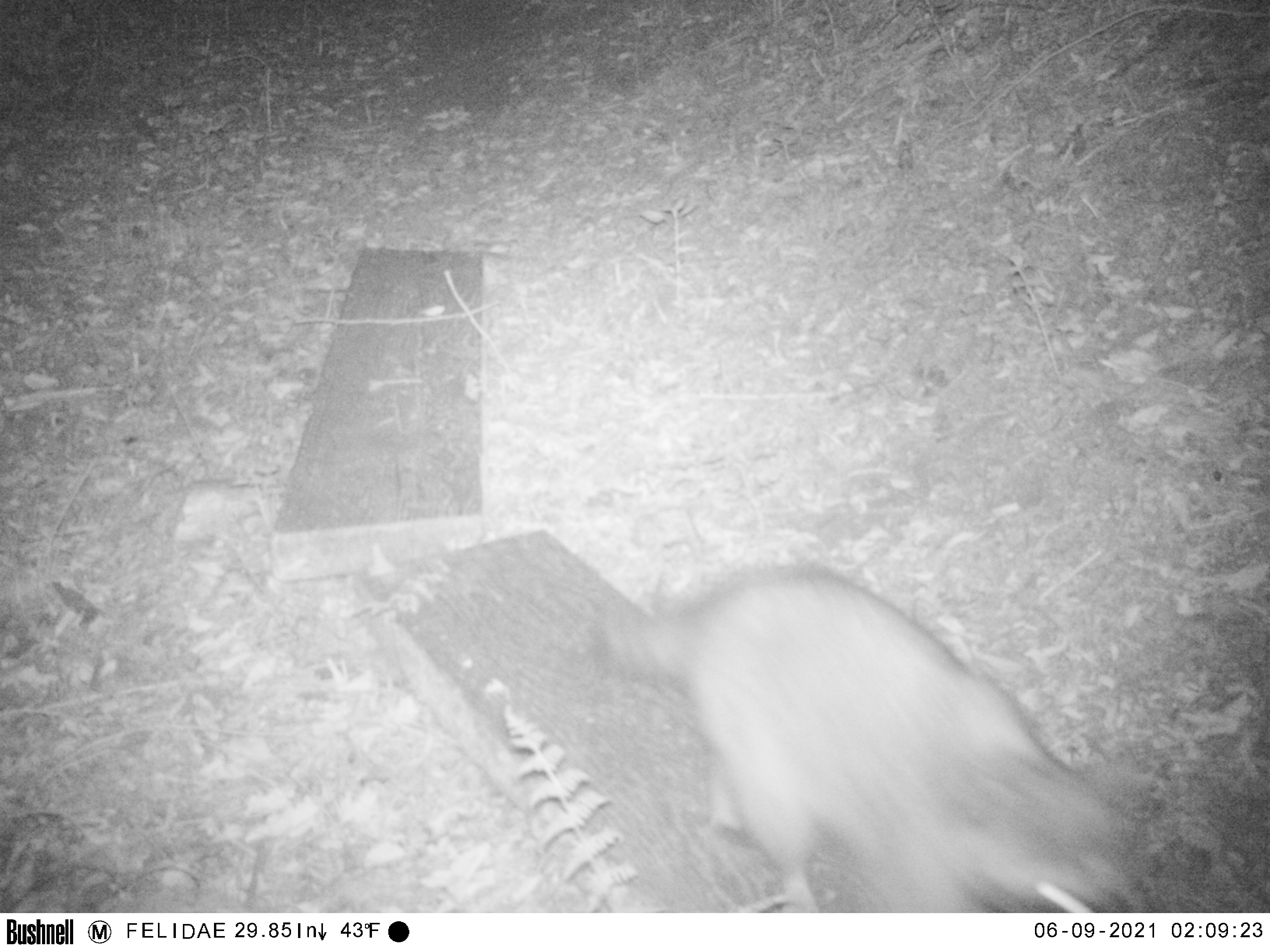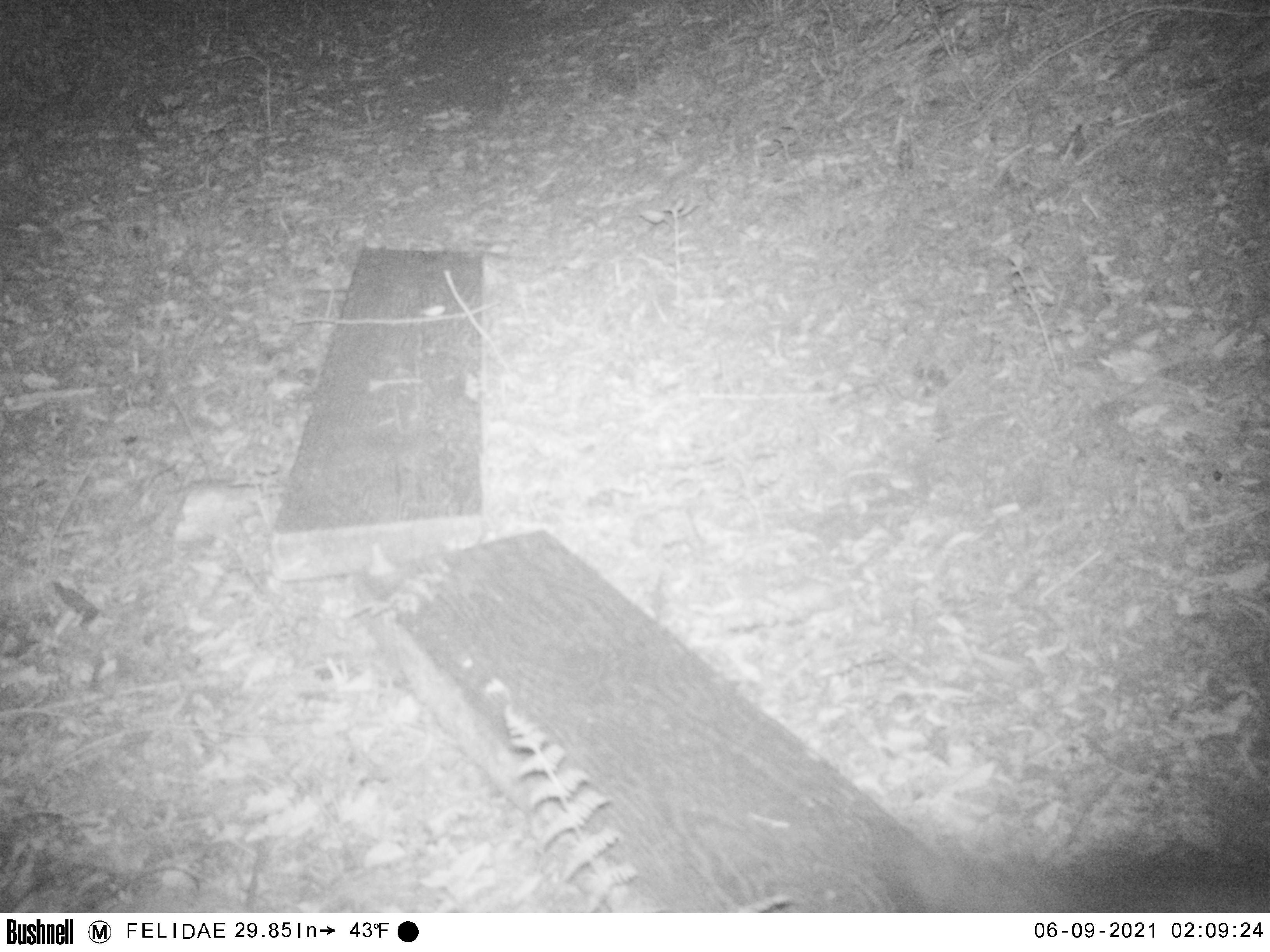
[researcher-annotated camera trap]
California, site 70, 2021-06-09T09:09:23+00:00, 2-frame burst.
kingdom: Animalia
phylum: Chordata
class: Mammalia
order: Carnivora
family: Procyonidae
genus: Procyon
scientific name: Procyon lotor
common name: raccoon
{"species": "raccoon (Procyon lotor)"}